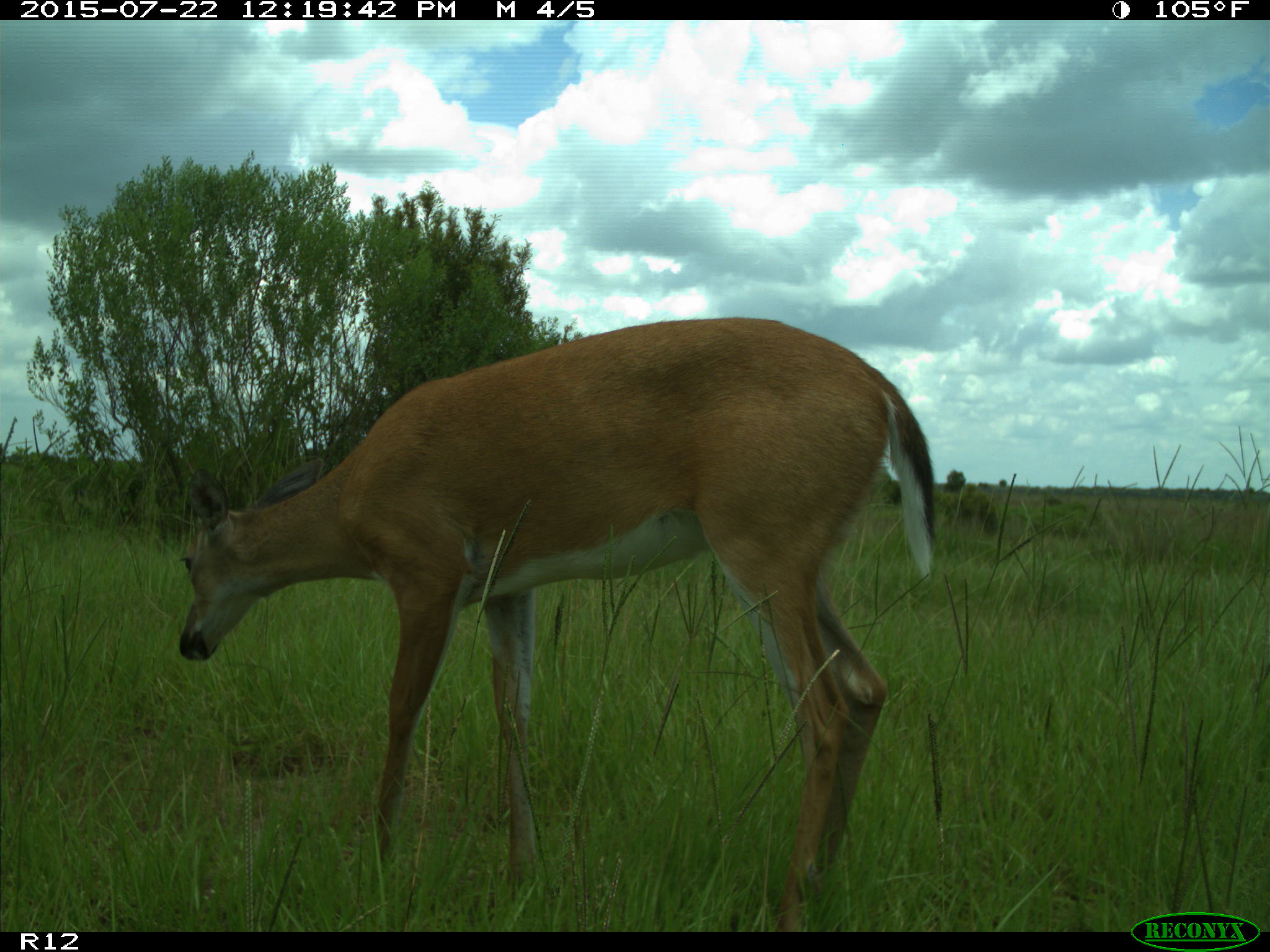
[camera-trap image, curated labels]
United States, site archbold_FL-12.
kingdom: Animalia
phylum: Chordata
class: Mammalia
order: Artiodactyla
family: Cervidae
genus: Odocoileus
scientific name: Odocoileus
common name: deer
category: unidentified deer